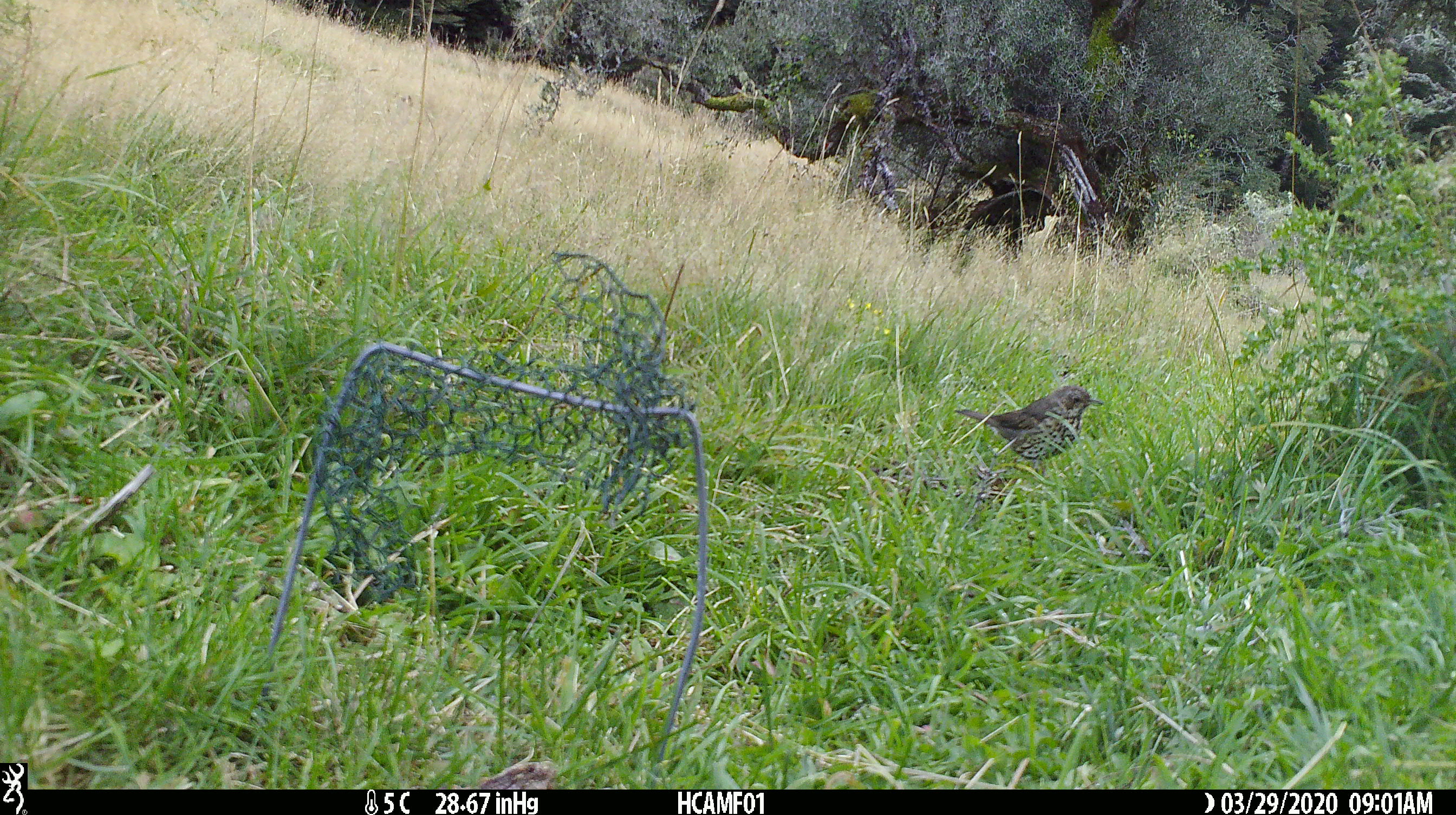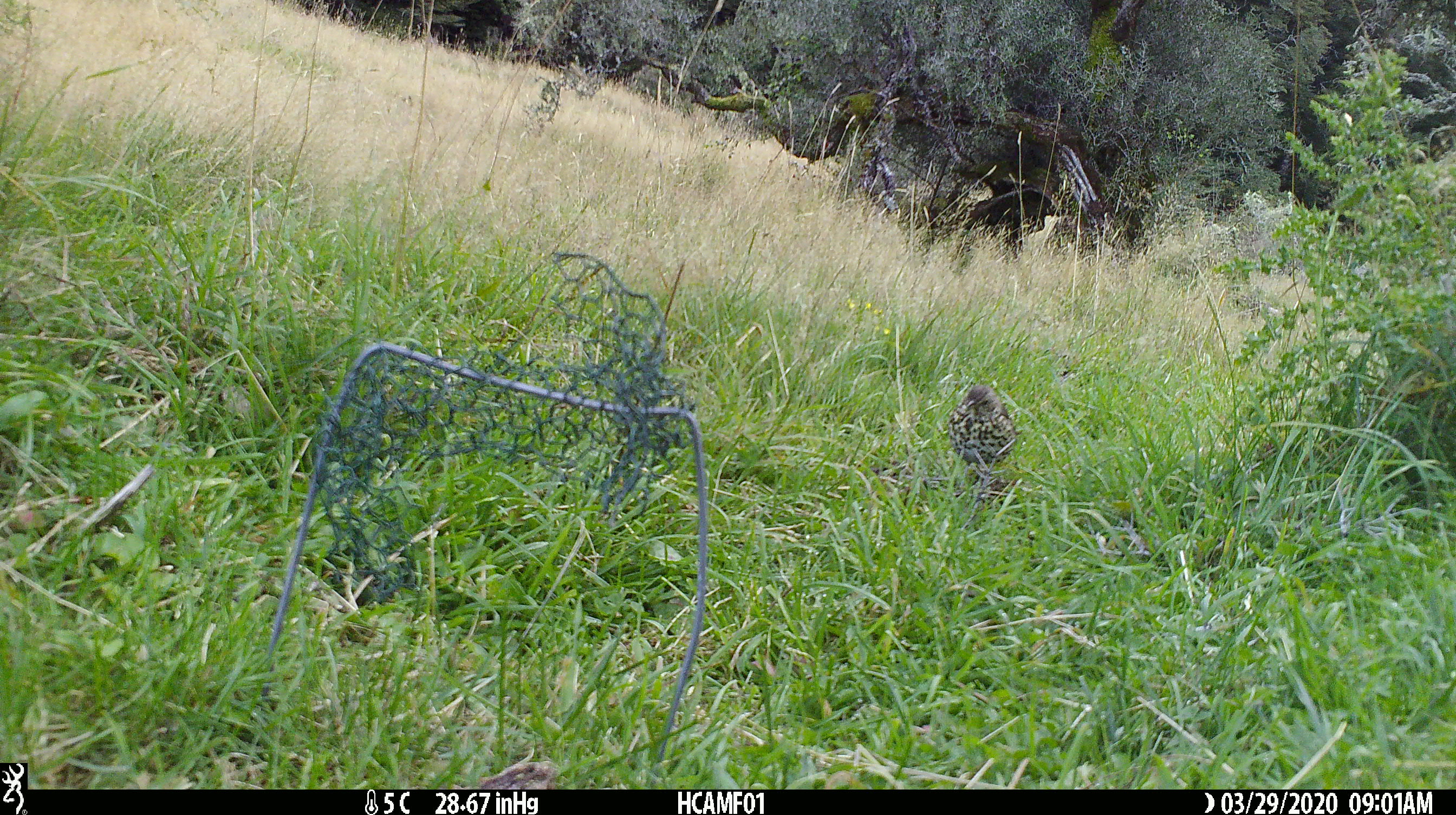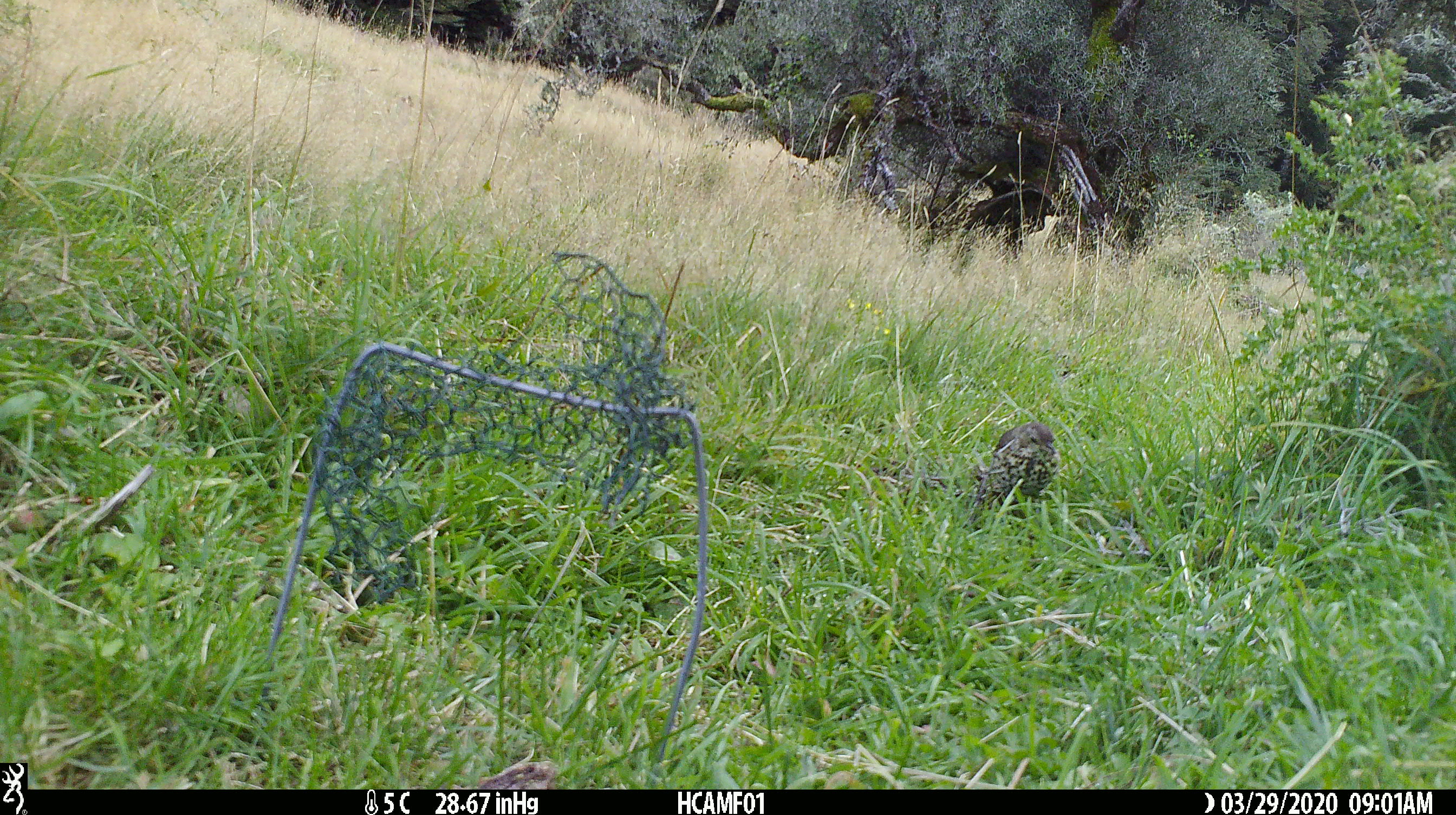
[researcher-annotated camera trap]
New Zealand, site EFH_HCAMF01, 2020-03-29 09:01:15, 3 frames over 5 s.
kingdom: Animalia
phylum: Chordata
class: Aves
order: Passeriformes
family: Turdidae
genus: Turdus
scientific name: Turdus philomelos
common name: song thrush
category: thrush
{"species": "thrush (song thrush) (Turdus philomelos)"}